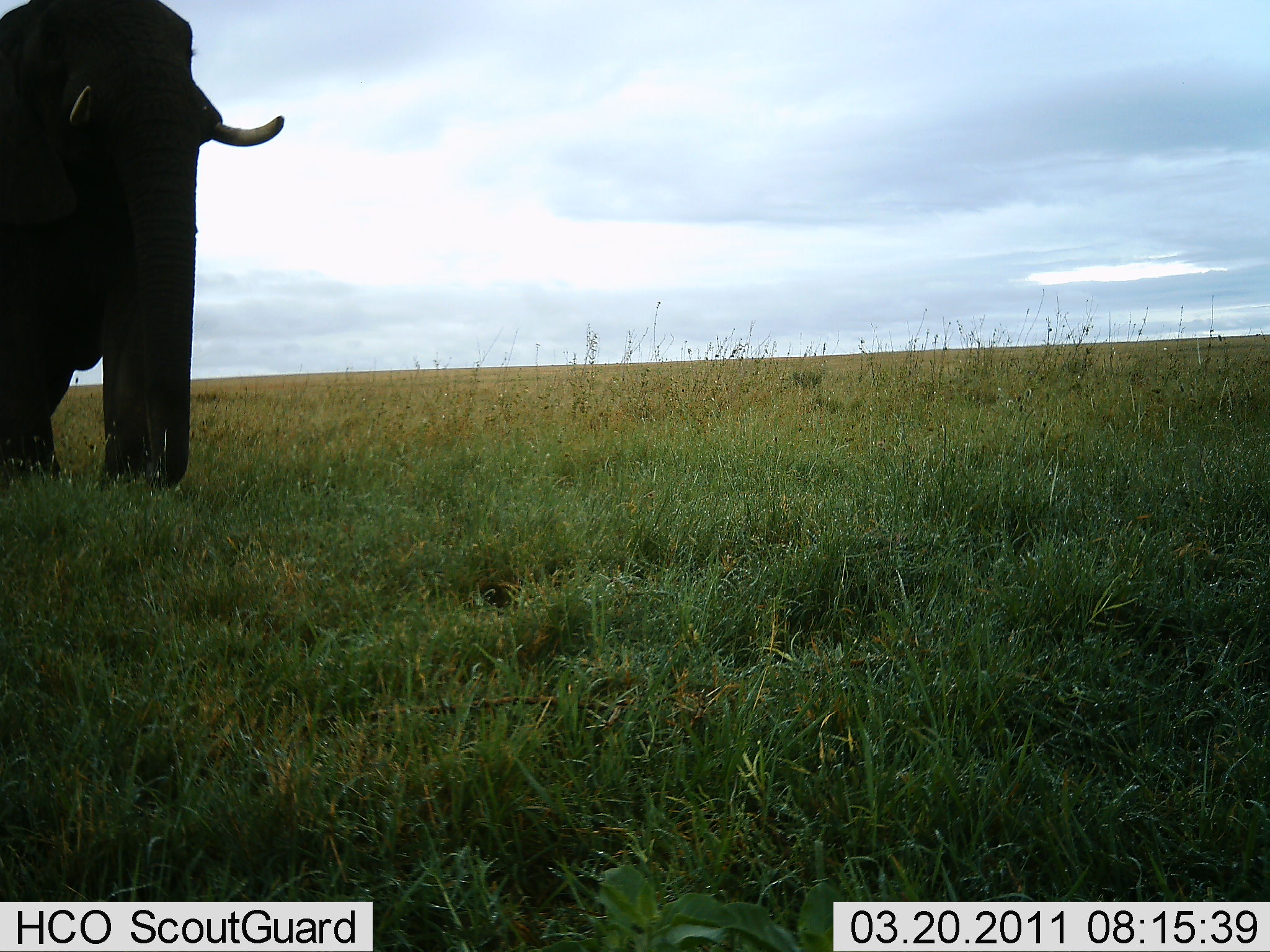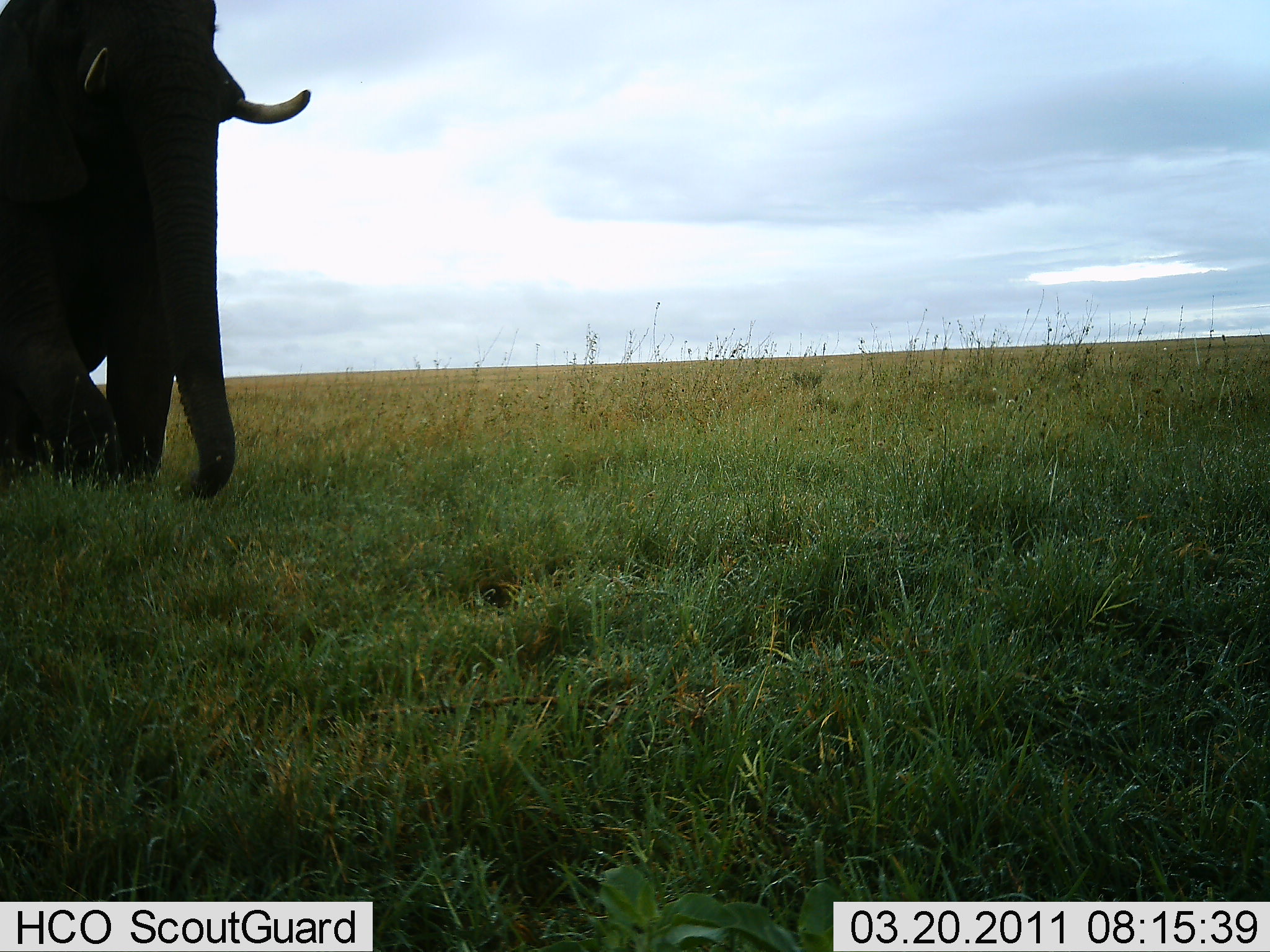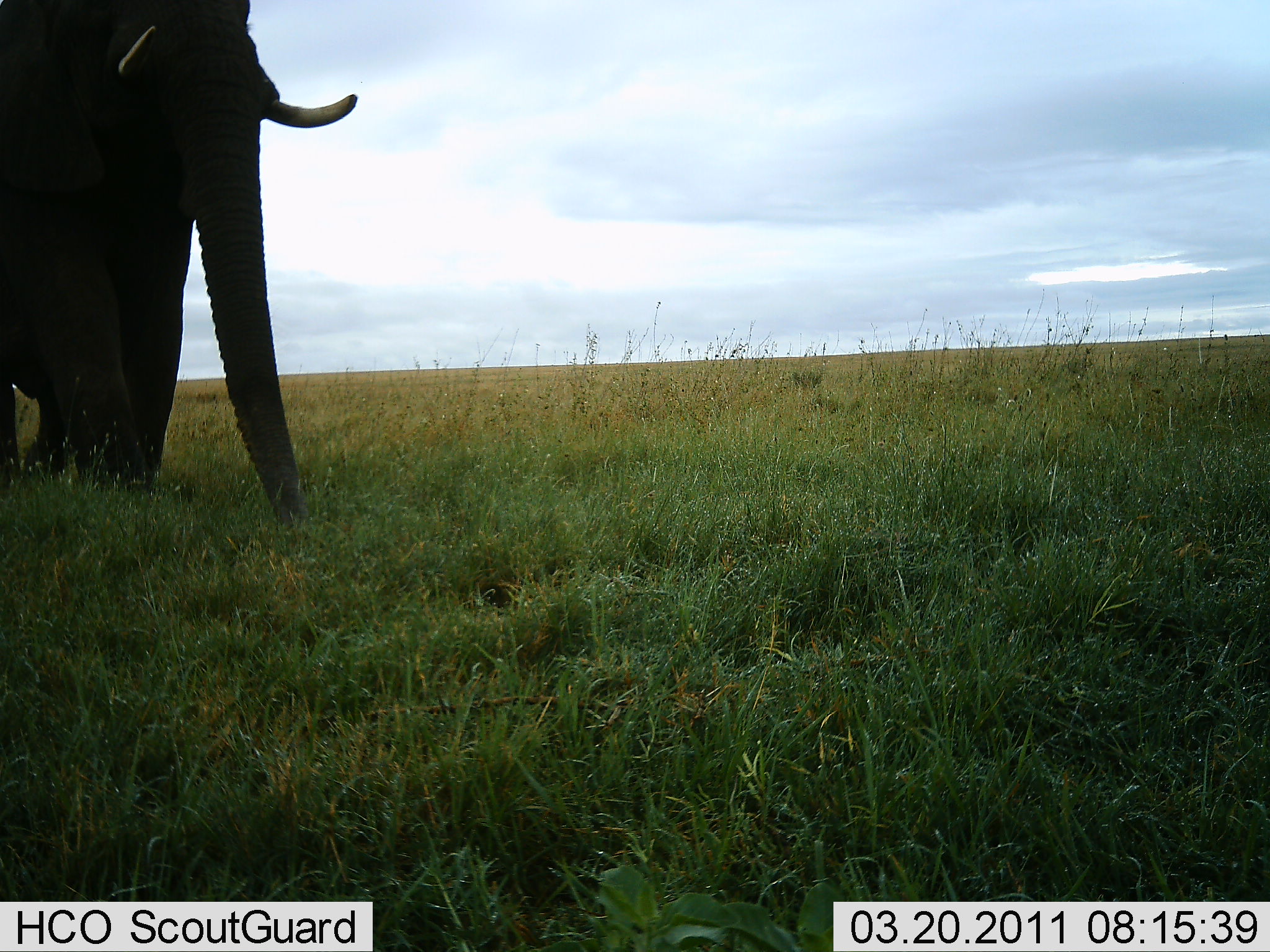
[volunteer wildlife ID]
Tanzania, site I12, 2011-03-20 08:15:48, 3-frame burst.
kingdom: Animalia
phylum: Chordata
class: Mammalia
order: Proboscidea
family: Elephantidae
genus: Loxodonta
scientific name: Loxodonta africana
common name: african bush elephant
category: elephant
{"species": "elephant (african bush elephant) (Loxodonta africana)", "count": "1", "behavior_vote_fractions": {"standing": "0%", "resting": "0%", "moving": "100%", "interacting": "0%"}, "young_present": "0%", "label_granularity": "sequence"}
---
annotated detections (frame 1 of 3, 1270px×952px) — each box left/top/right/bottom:
animal: 0/1/286/489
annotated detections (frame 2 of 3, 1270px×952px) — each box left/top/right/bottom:
animal: 0/1/314/503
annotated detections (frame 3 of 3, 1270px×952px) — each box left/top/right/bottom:
animal: 0/0/362/530